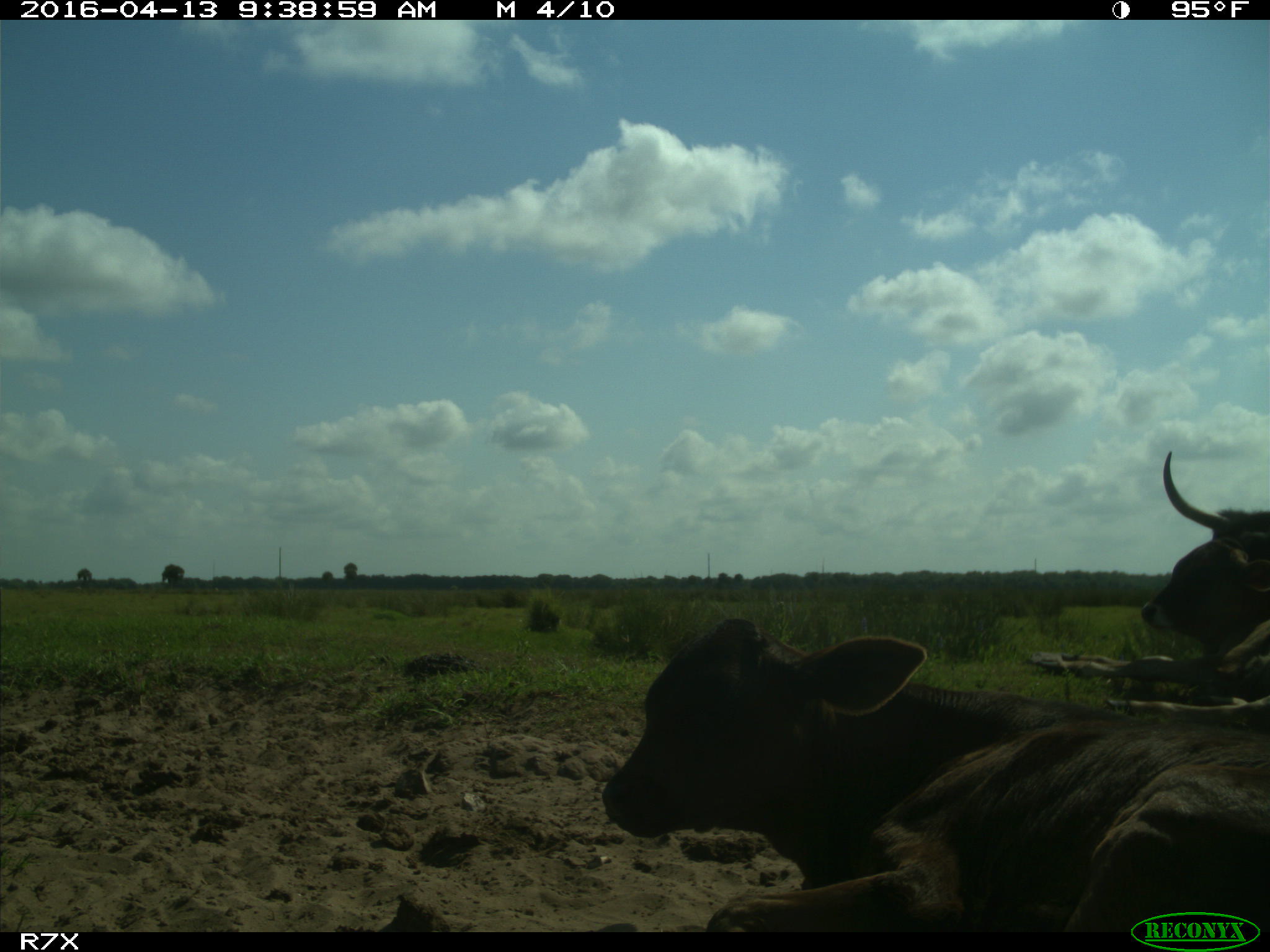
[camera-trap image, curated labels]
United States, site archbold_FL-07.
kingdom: Animalia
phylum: Chordata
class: Mammalia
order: Artiodactyla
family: Bovidae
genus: Bos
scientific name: Bos taurus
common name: domestic cow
Bos taurus (domestic cow).